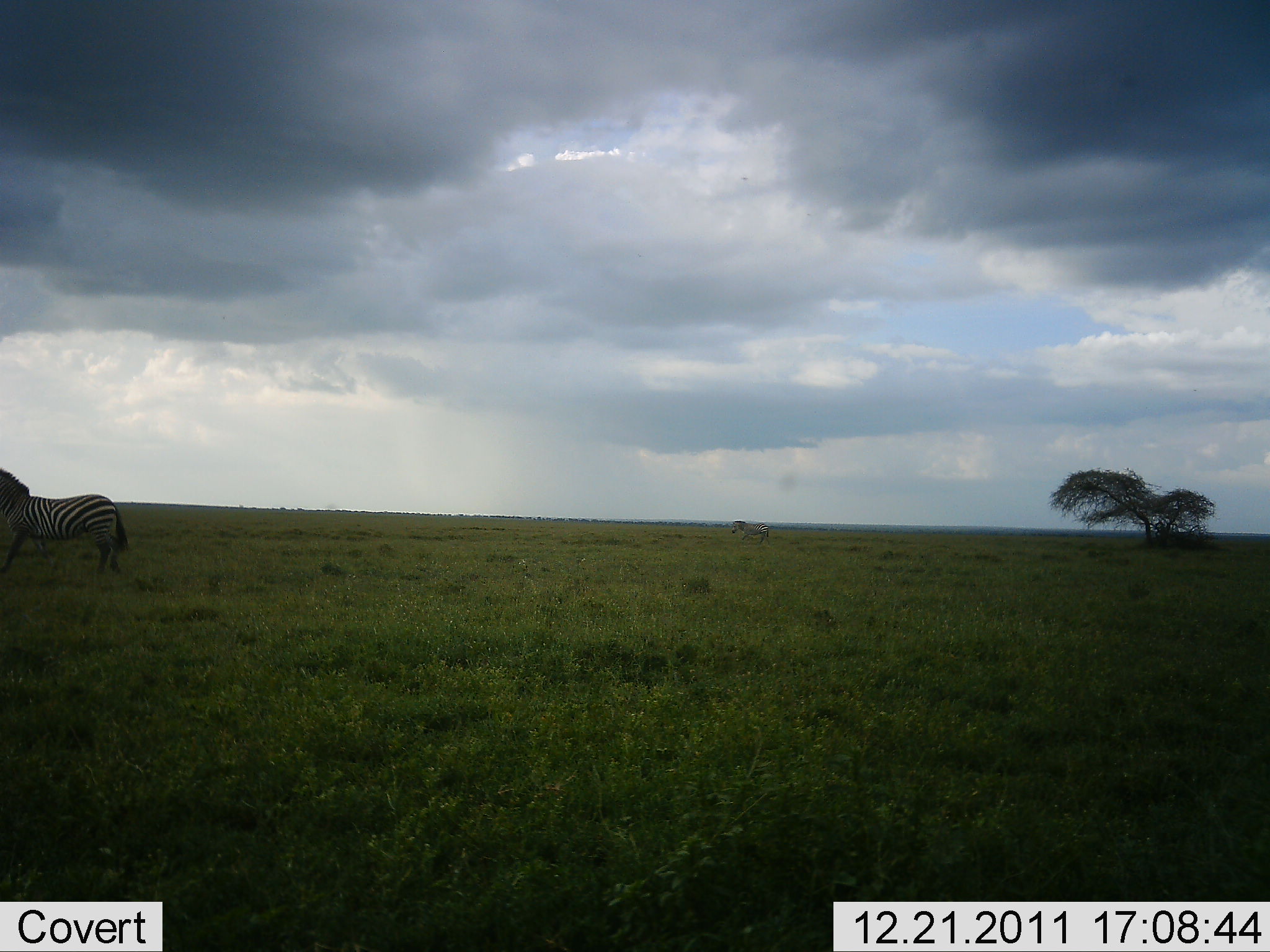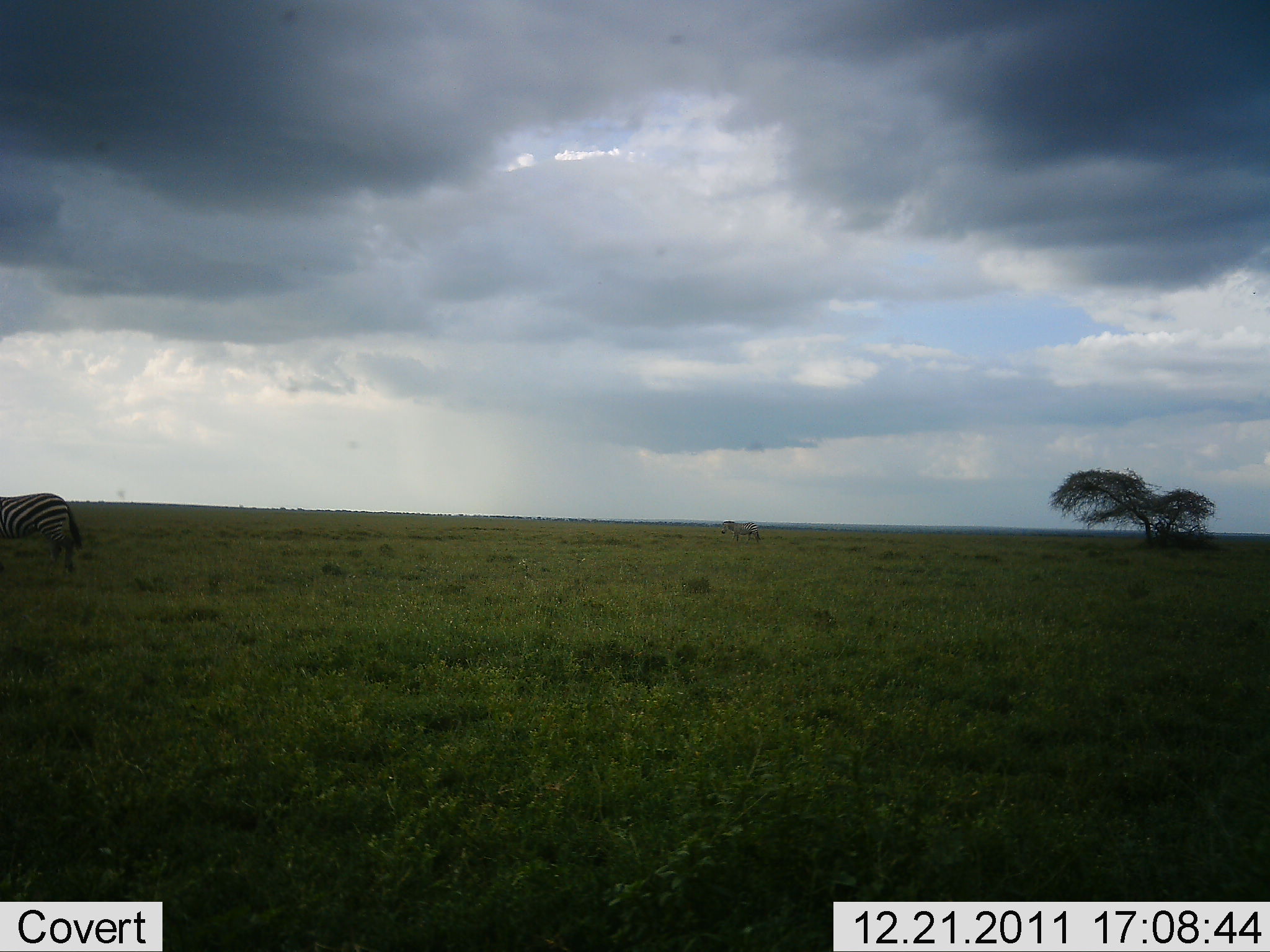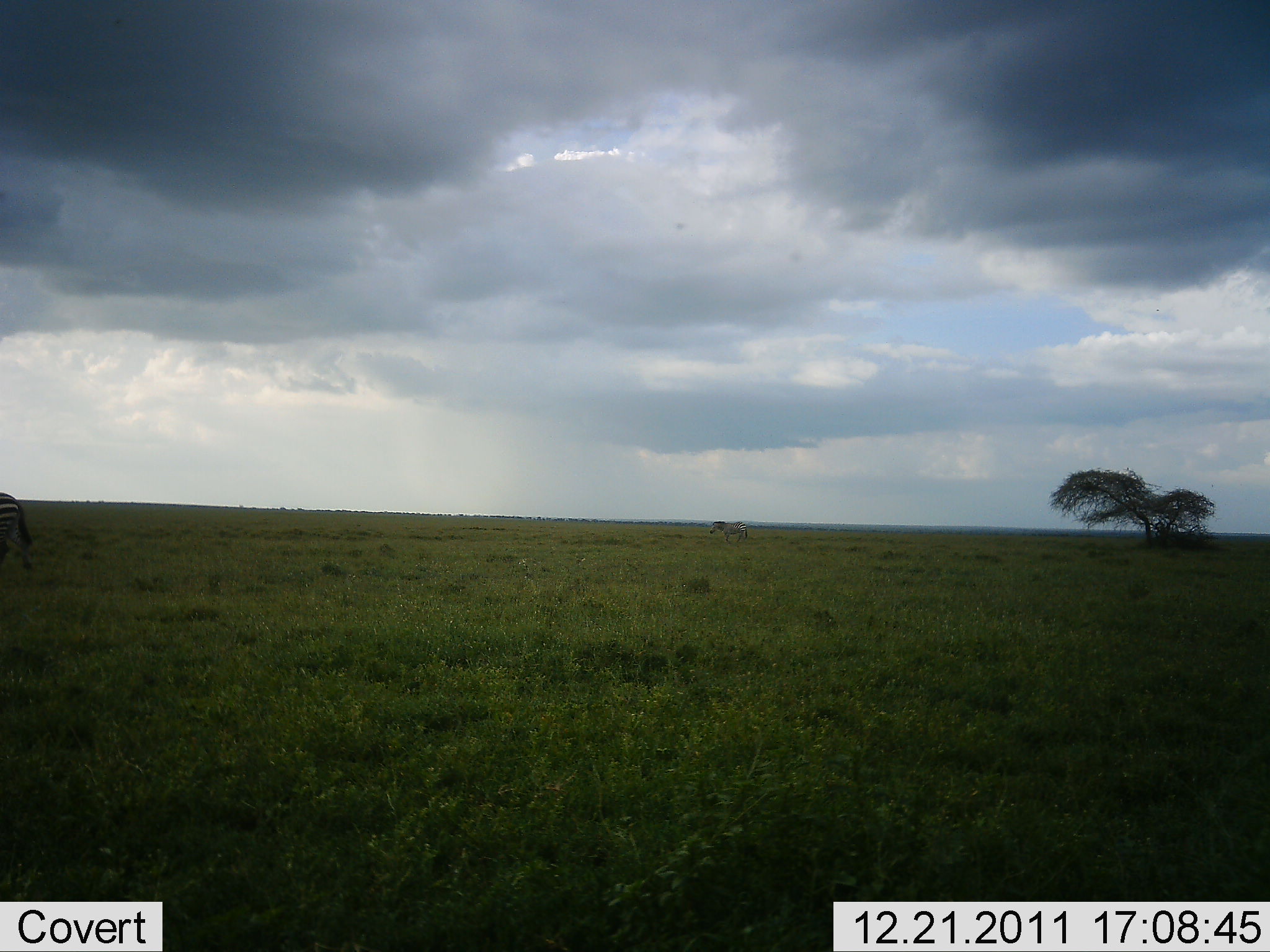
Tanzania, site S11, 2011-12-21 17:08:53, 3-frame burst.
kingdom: Animalia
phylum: Chordata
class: Mammalia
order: Perissodactyla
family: Equidae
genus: Equus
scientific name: Equus quagga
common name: plains zebra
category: zebra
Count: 2.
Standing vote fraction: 8%.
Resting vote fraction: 0%.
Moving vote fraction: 100%.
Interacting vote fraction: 0%.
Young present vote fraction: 0%.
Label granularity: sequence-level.